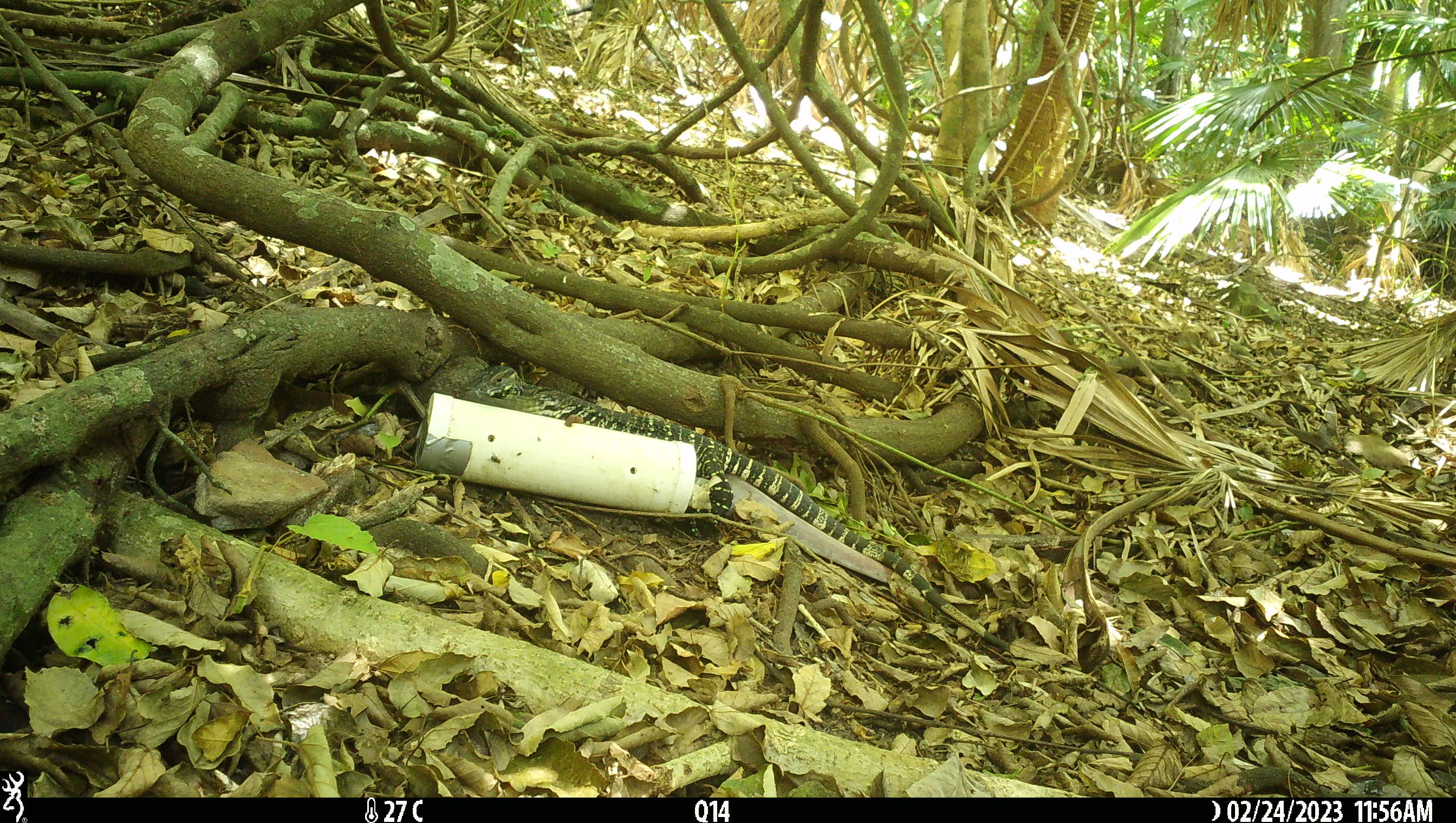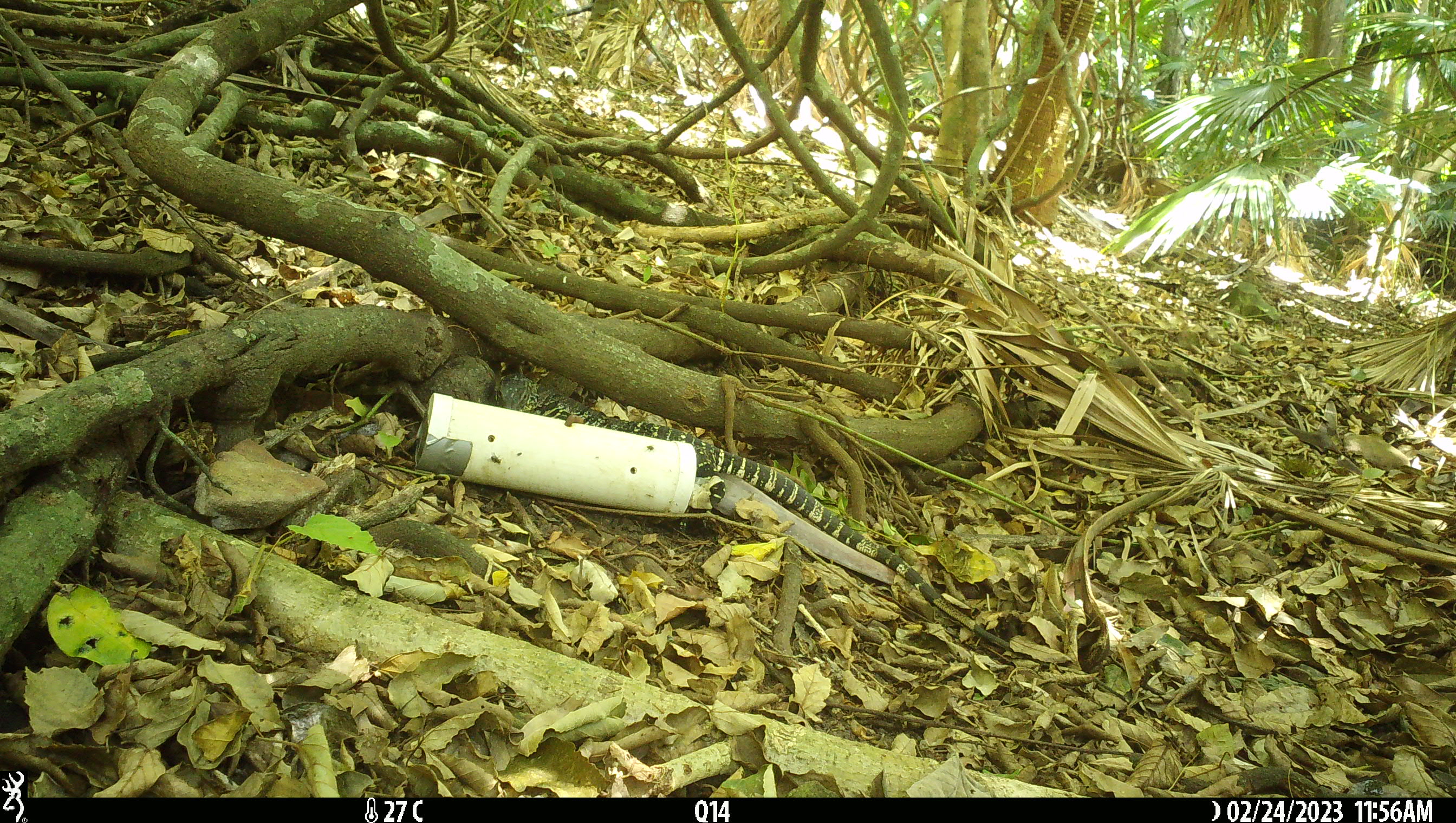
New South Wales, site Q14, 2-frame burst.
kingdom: Animalia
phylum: Chordata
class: Reptilia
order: Squamata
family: Varanidae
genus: Varanus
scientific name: Varanus varius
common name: lace monitor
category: goanna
Goanna (lace monitor) (Varanus varius).